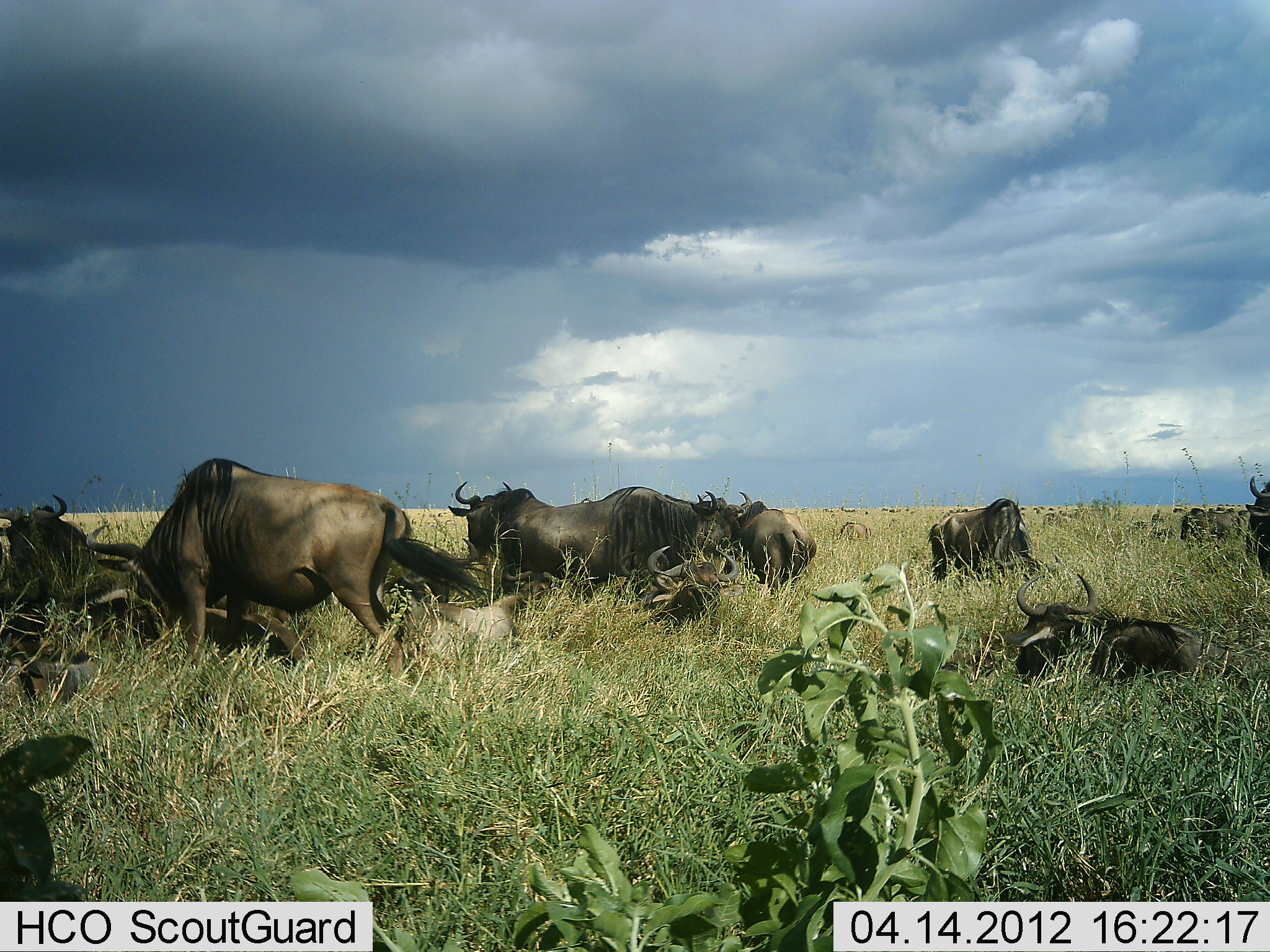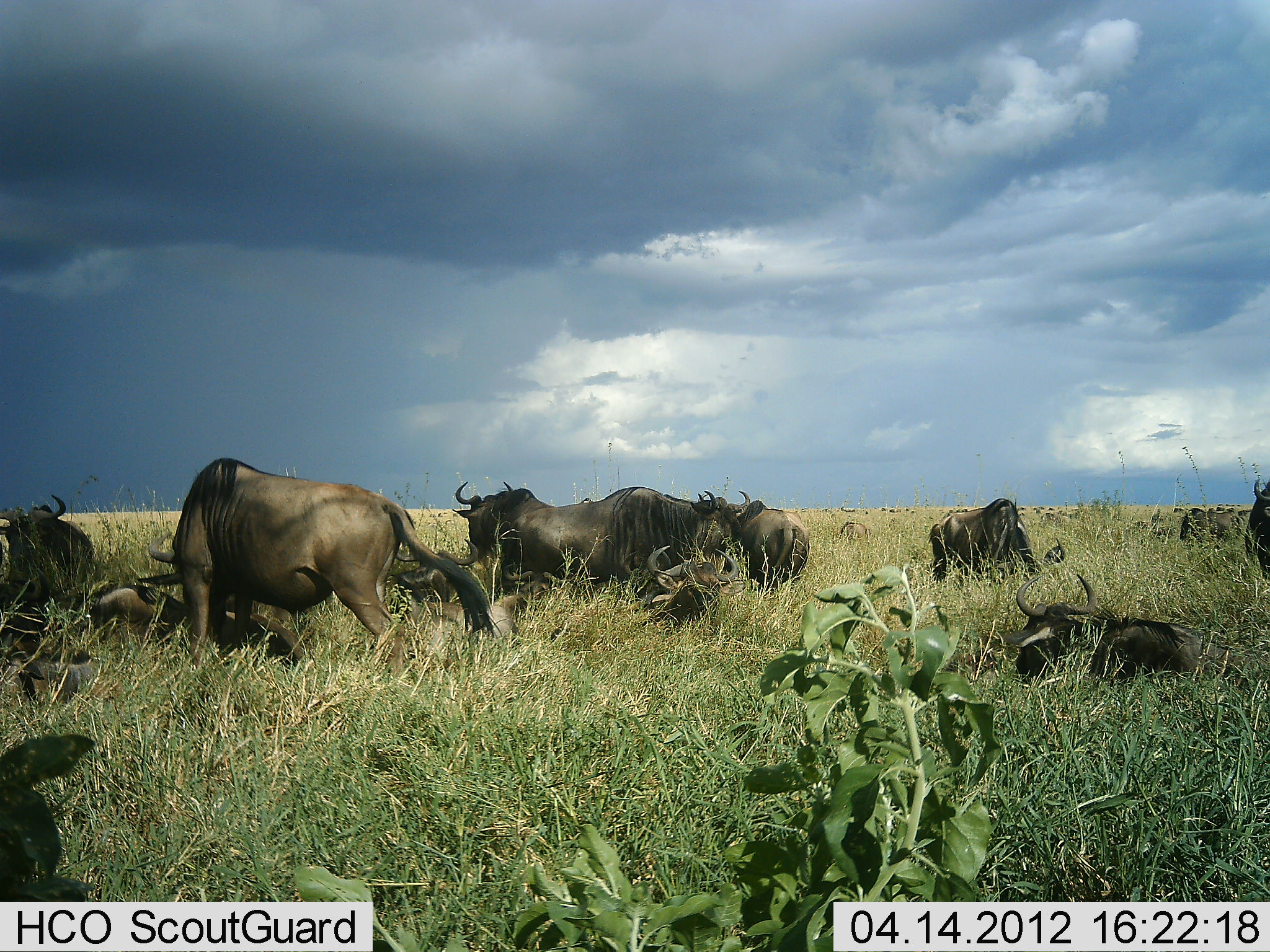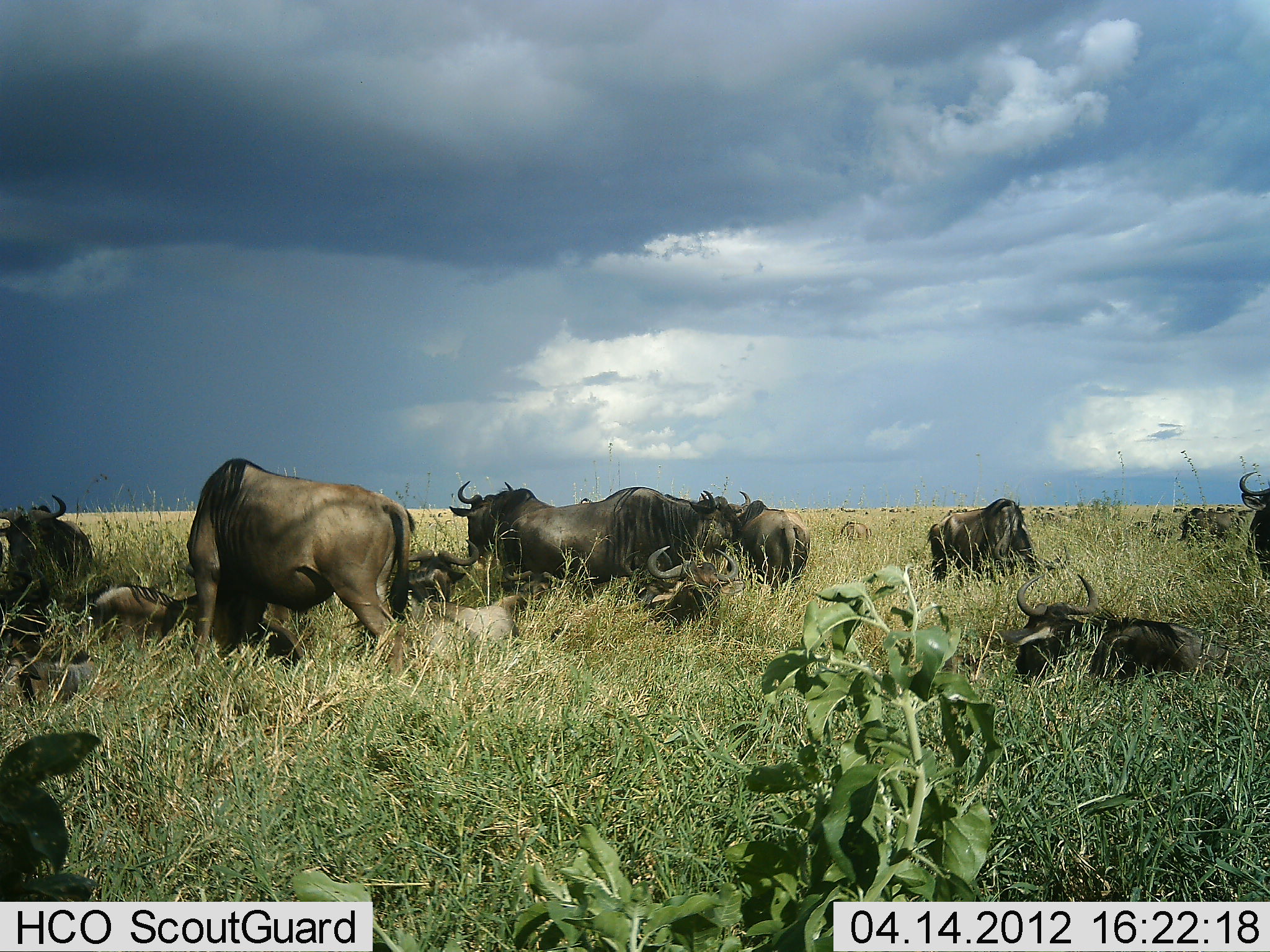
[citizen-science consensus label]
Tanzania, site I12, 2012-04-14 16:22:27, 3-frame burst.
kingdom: Animalia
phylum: Chordata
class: Mammalia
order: Artiodactyla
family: Bovidae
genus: Connochaetes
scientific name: Connochaetes taurinus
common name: blue wildebeest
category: wildebeest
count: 11-50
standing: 74%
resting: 95%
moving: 5%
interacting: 0%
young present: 16%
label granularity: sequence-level